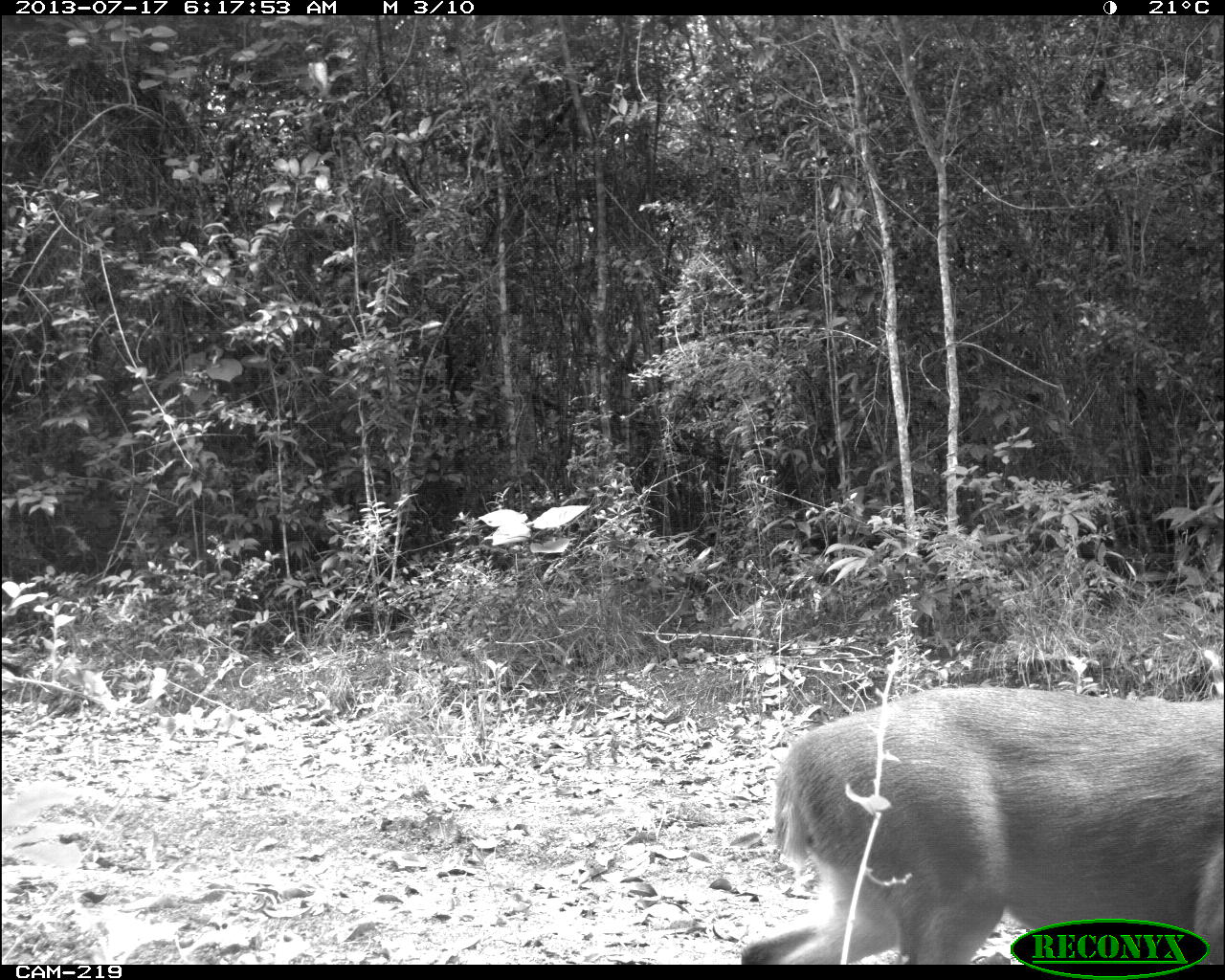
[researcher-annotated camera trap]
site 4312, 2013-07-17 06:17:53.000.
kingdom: Animalia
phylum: Chordata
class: Mammalia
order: Artiodactyla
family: Cervidae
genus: Mazama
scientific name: Mazama temama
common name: central american red brocket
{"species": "Mazama temama (central american red brocket)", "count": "1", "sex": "male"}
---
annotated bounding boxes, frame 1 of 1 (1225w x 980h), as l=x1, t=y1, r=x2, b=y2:
mazama temama: l=734, t=682, r=1224, b=963